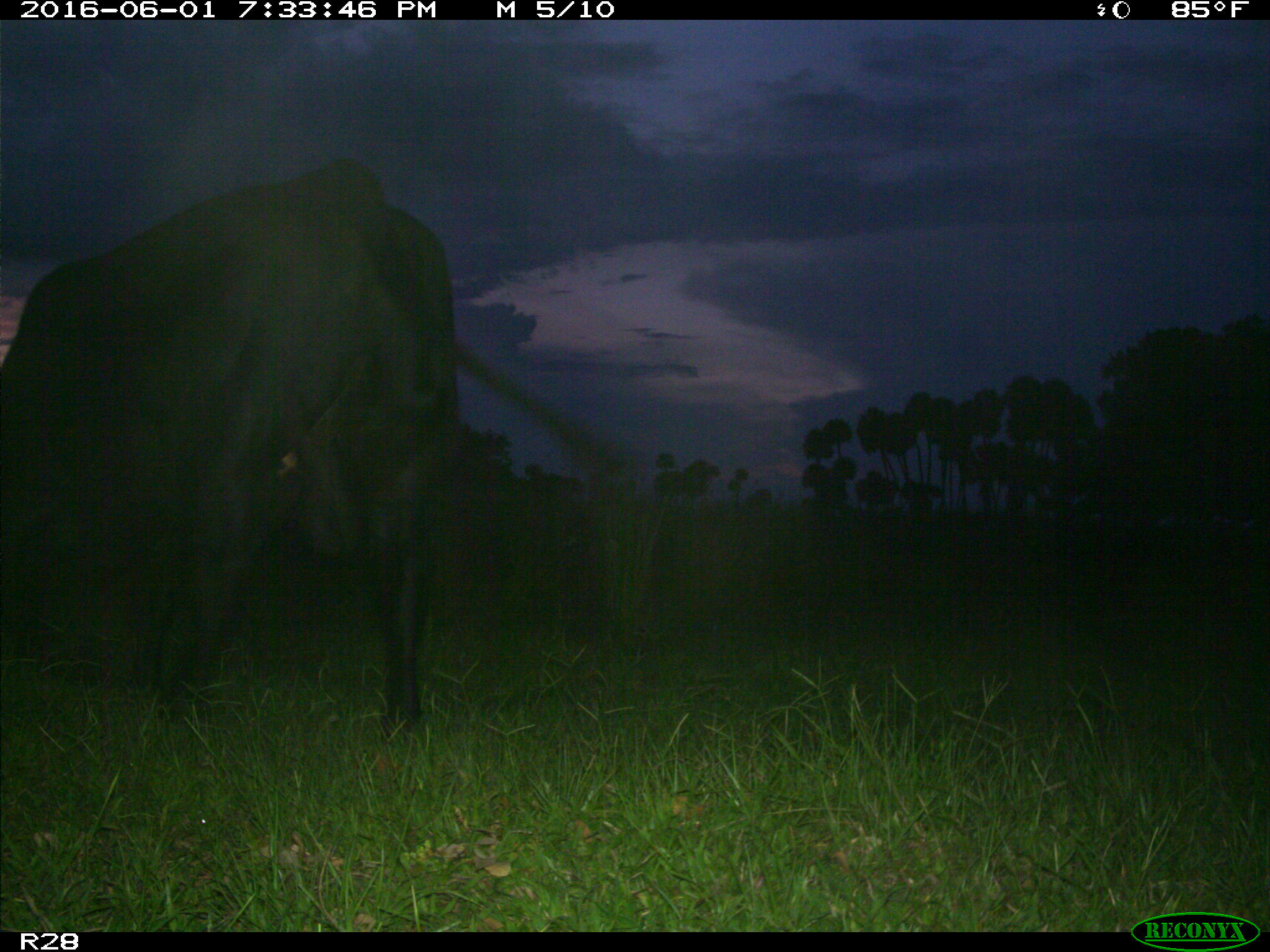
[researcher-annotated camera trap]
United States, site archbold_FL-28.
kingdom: Animalia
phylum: Chordata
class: Mammalia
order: Artiodactyla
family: Bovidae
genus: Bos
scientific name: Bos taurus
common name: domestic cow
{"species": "Bos taurus (domestic cow)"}